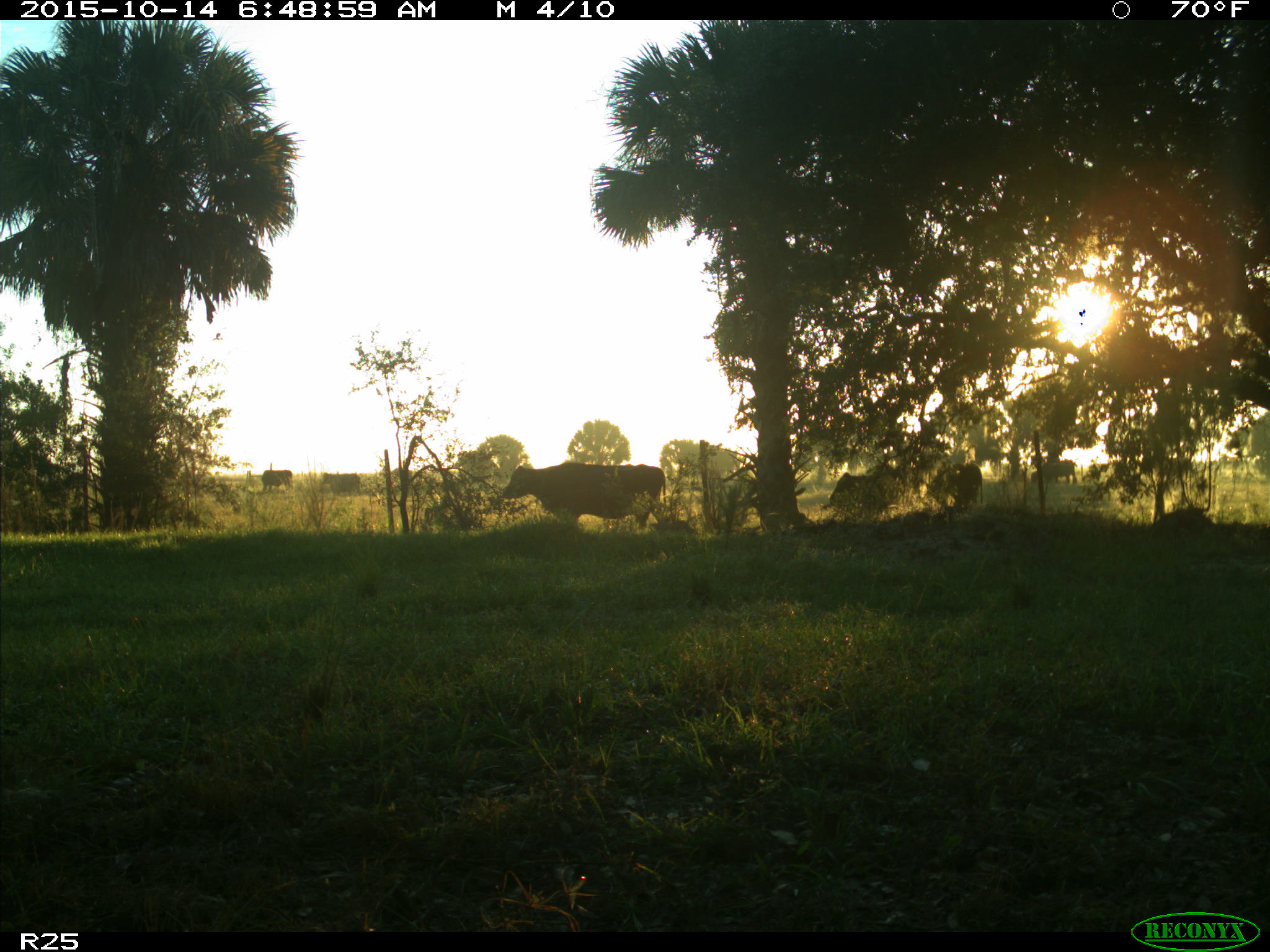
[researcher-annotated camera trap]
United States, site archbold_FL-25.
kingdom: Animalia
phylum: Chordata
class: Mammalia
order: Artiodactyla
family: Bovidae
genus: Bos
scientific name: Bos taurus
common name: domestic cow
Bos taurus (domestic cow).